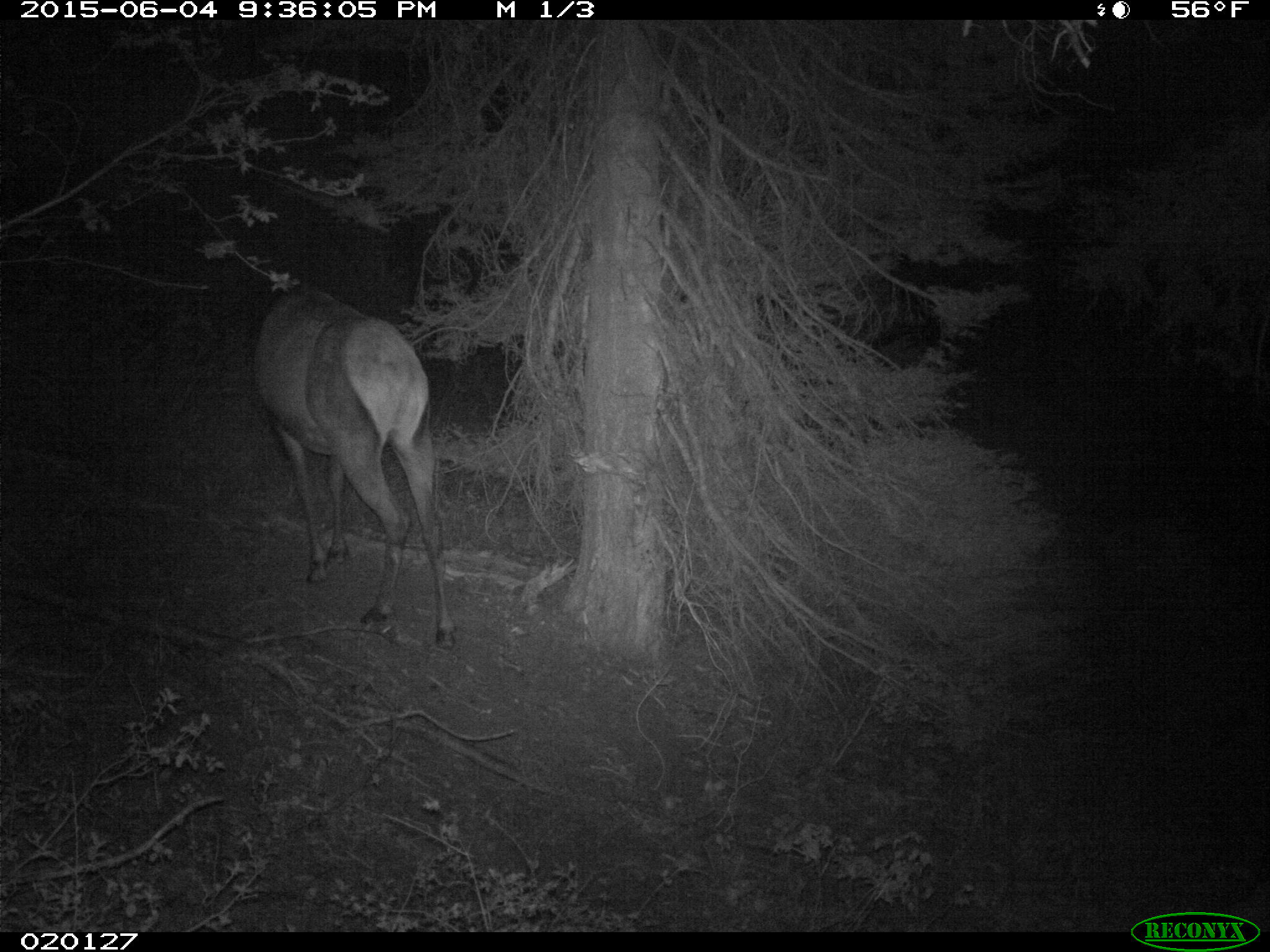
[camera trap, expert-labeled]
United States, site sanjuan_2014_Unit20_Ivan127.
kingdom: Animalia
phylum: Chordata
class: Mammalia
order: Artiodactyla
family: Cervidae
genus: Cervus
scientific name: Cervus elaphus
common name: red deer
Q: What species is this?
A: Cervus elaphus (red deer).